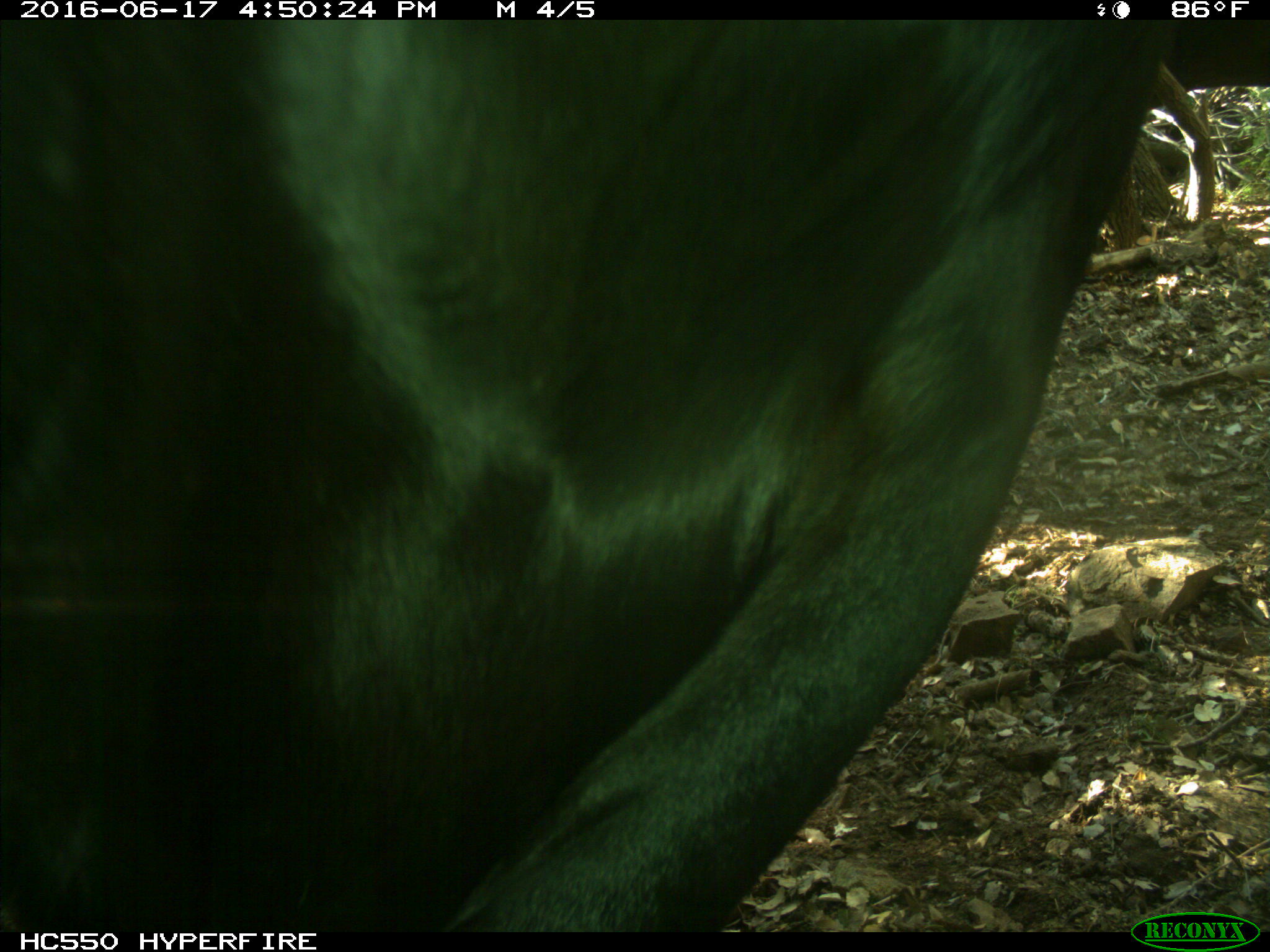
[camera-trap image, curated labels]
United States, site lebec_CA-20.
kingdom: Animalia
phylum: Chordata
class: Mammalia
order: Artiodactyla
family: Bovidae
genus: Bos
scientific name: Bos taurus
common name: domestic cow